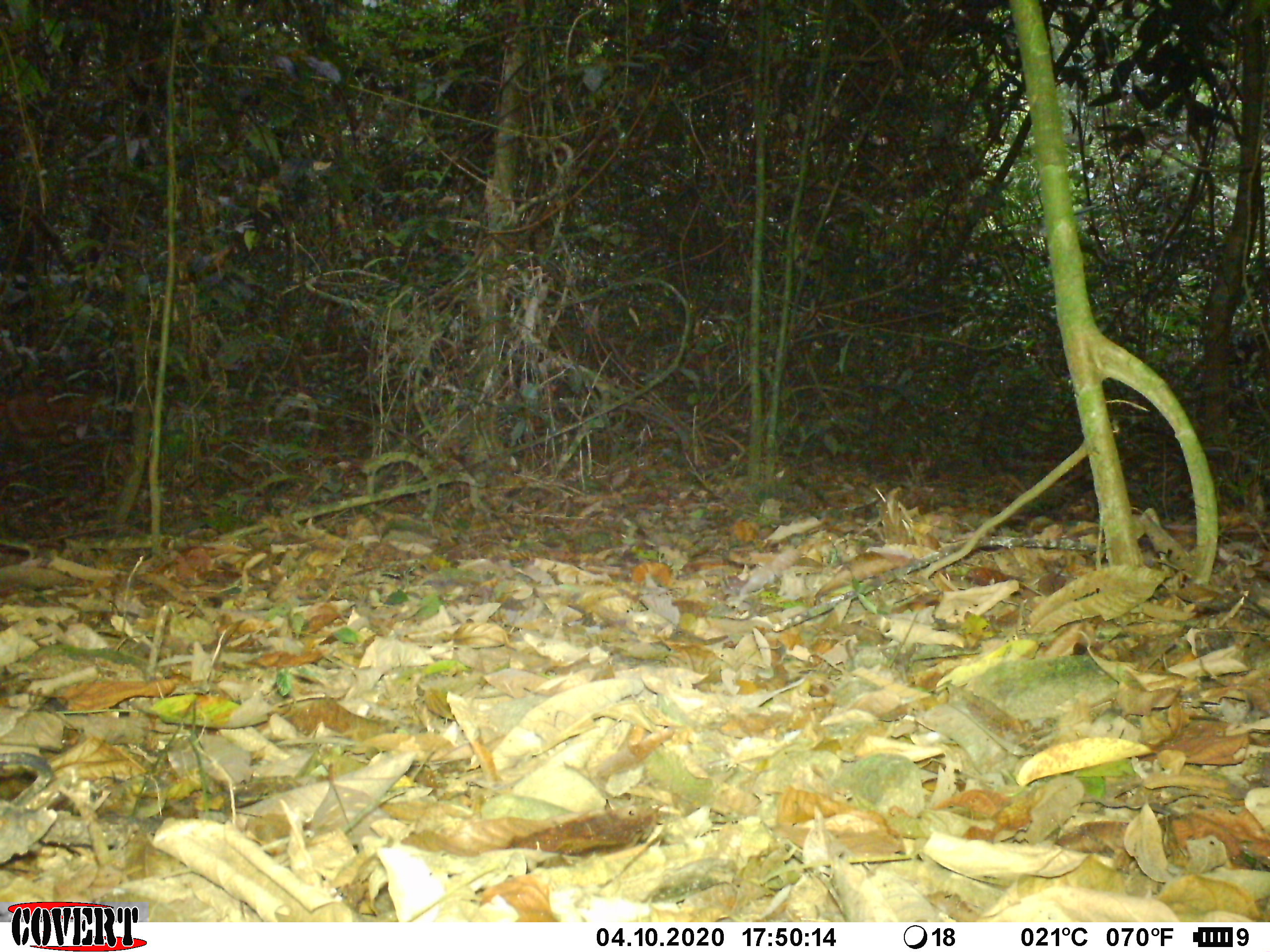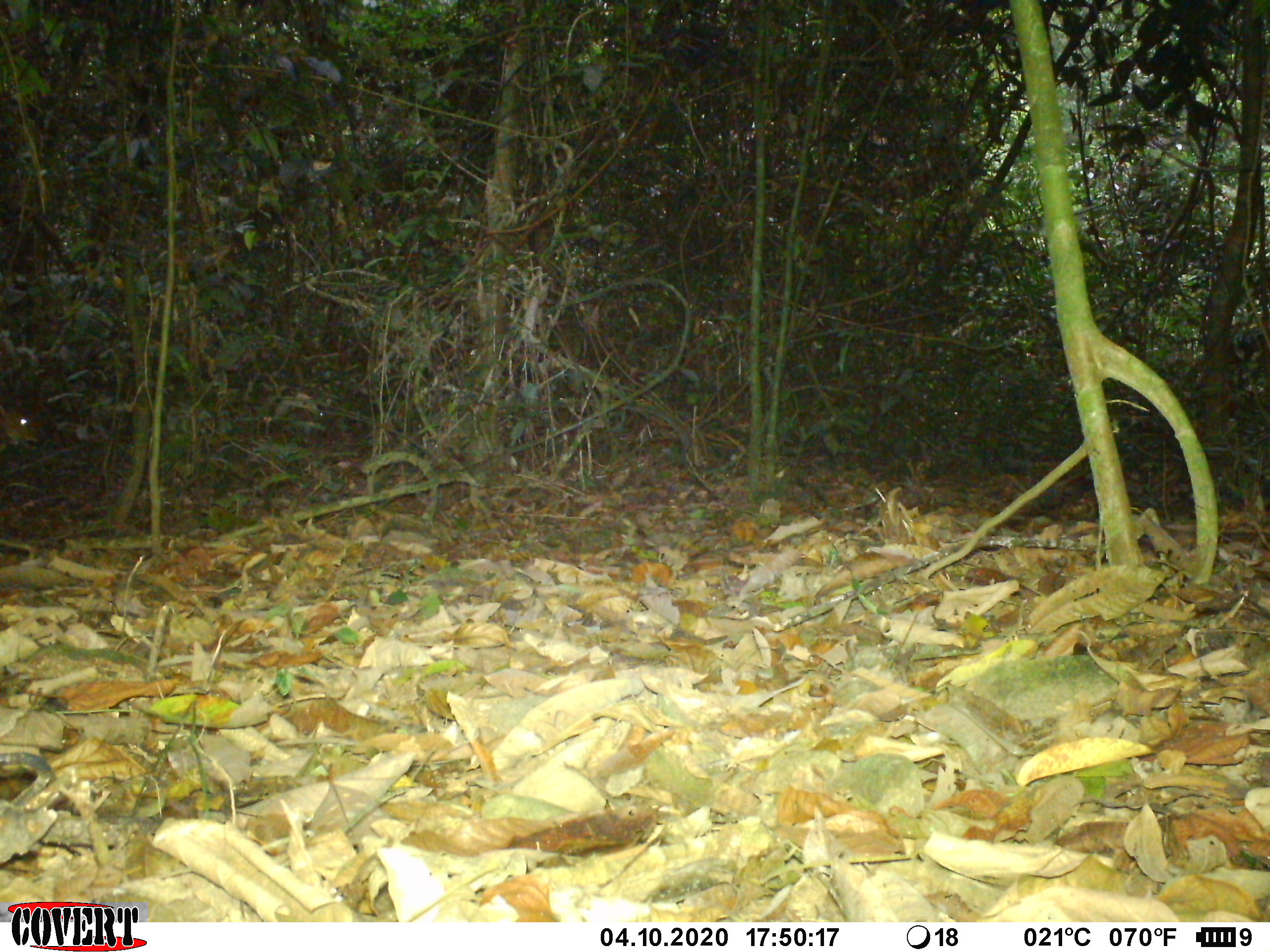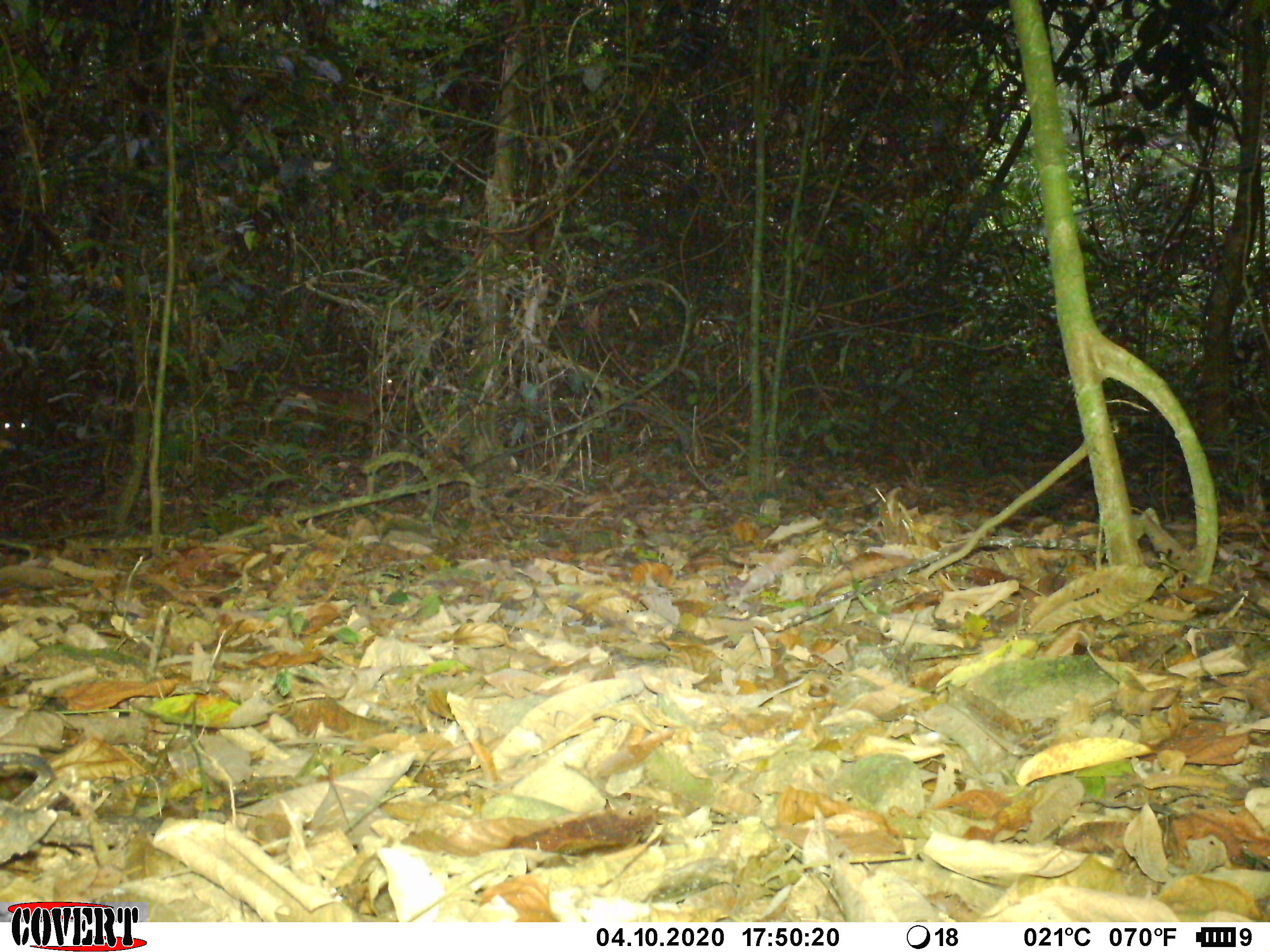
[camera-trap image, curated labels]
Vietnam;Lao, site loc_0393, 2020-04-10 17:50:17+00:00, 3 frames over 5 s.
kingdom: Animalia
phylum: Chordata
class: Mammalia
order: Artiodactyla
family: Cervidae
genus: Muntiacus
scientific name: Muntiacus vuquangensis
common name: large-antlered muntjac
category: large antlered muntjac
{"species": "large antlered muntjac (large-antlered muntjac) (Muntiacus vuquangensis)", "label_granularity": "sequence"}